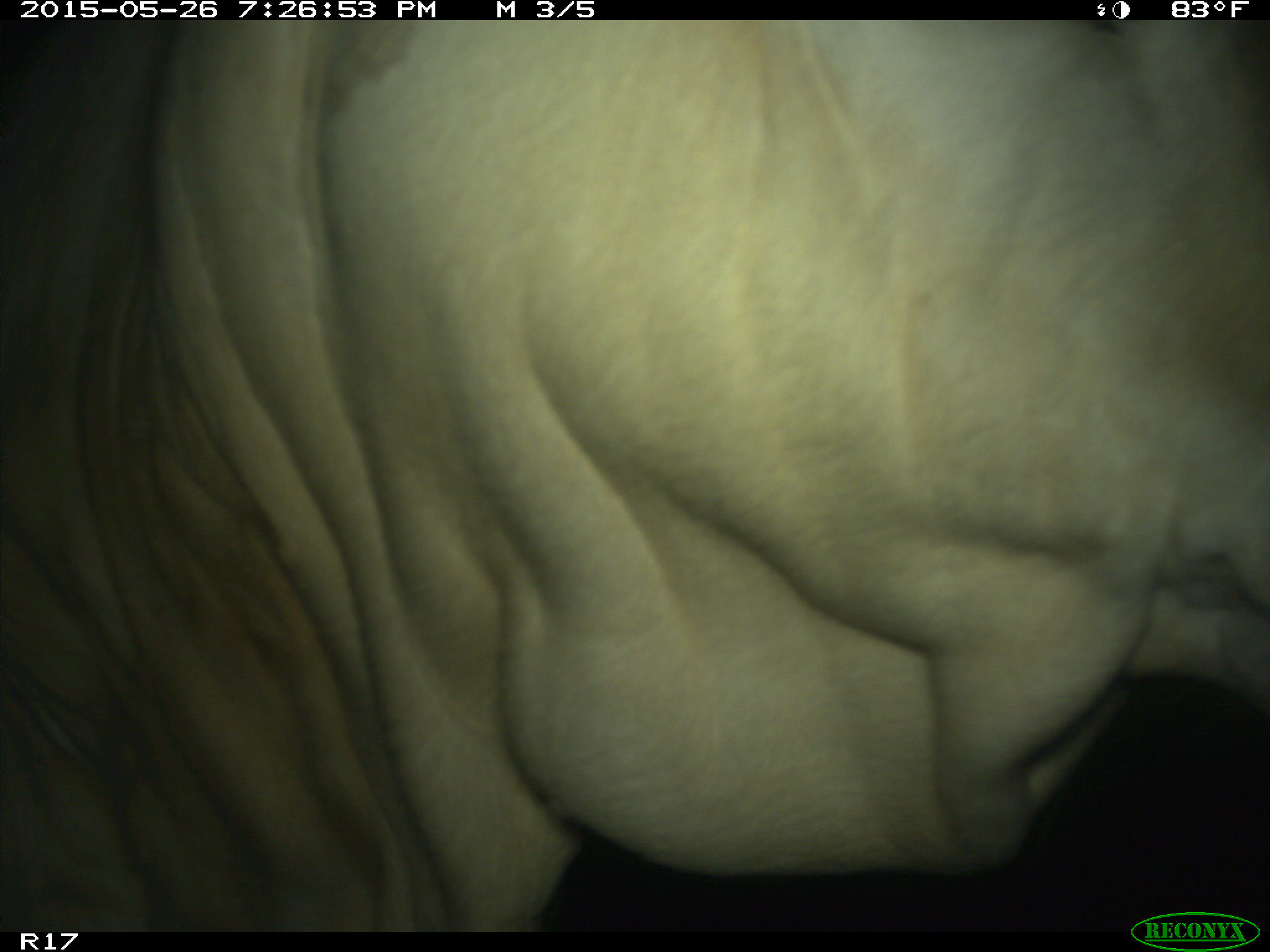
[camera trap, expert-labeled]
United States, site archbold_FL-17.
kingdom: Animalia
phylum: Chordata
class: Mammalia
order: Artiodactyla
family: Bovidae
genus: Bos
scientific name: Bos taurus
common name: domestic cow